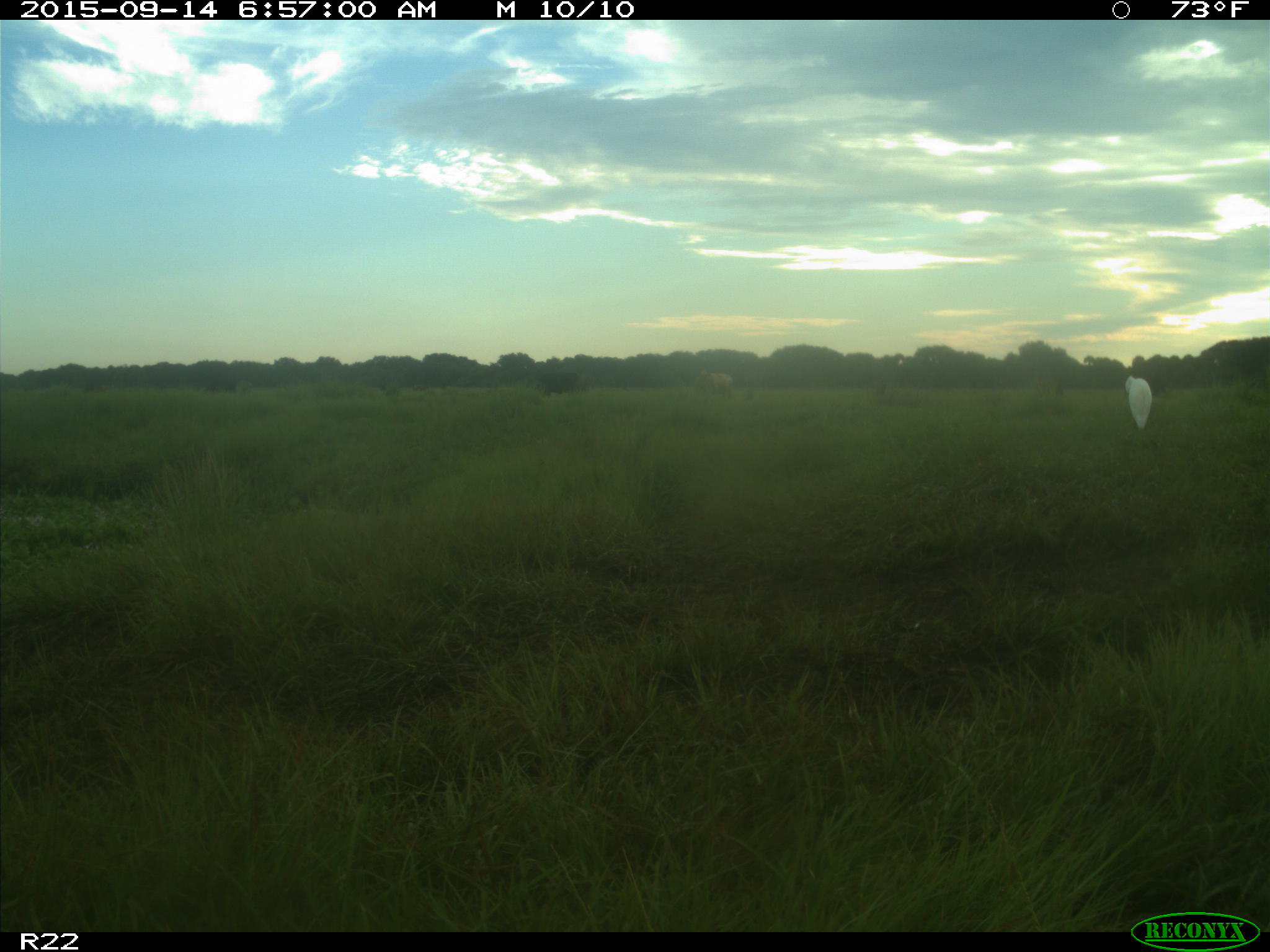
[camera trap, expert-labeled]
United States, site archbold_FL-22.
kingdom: Animalia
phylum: Chordata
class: Mammalia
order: Artiodactyla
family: Bovidae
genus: Bos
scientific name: Bos taurus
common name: domestic cow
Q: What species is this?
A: Bos taurus (domestic cow).